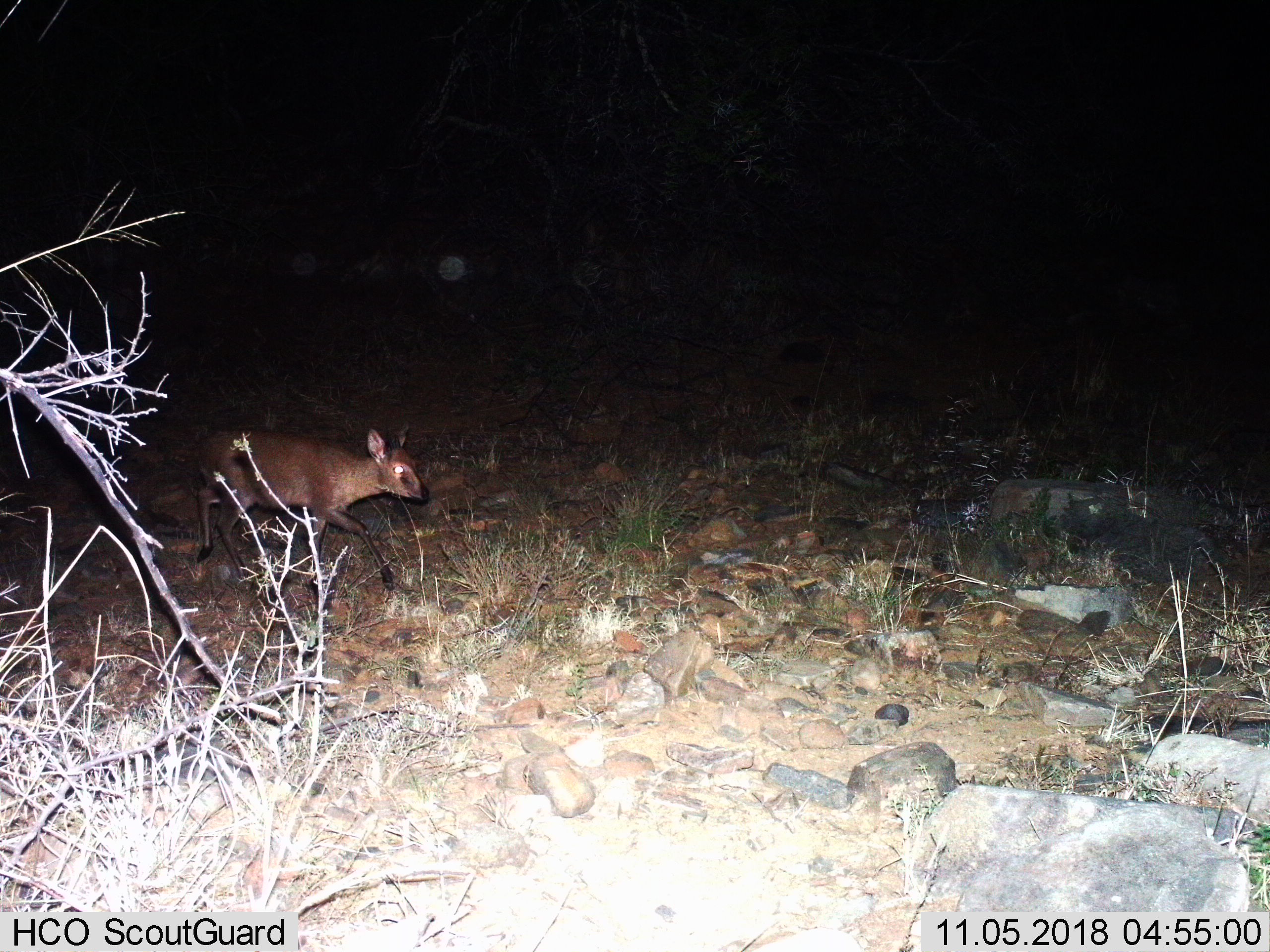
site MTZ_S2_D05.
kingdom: Animalia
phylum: Chordata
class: Mammalia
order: Artiodactyla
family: Bovidae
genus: Sylvicapra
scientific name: Sylvicapra grimmia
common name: common duiker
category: duikercommongrey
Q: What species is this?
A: Duikercommongrey (common duiker) (Sylvicapra grimmia).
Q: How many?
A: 1.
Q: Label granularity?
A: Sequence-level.